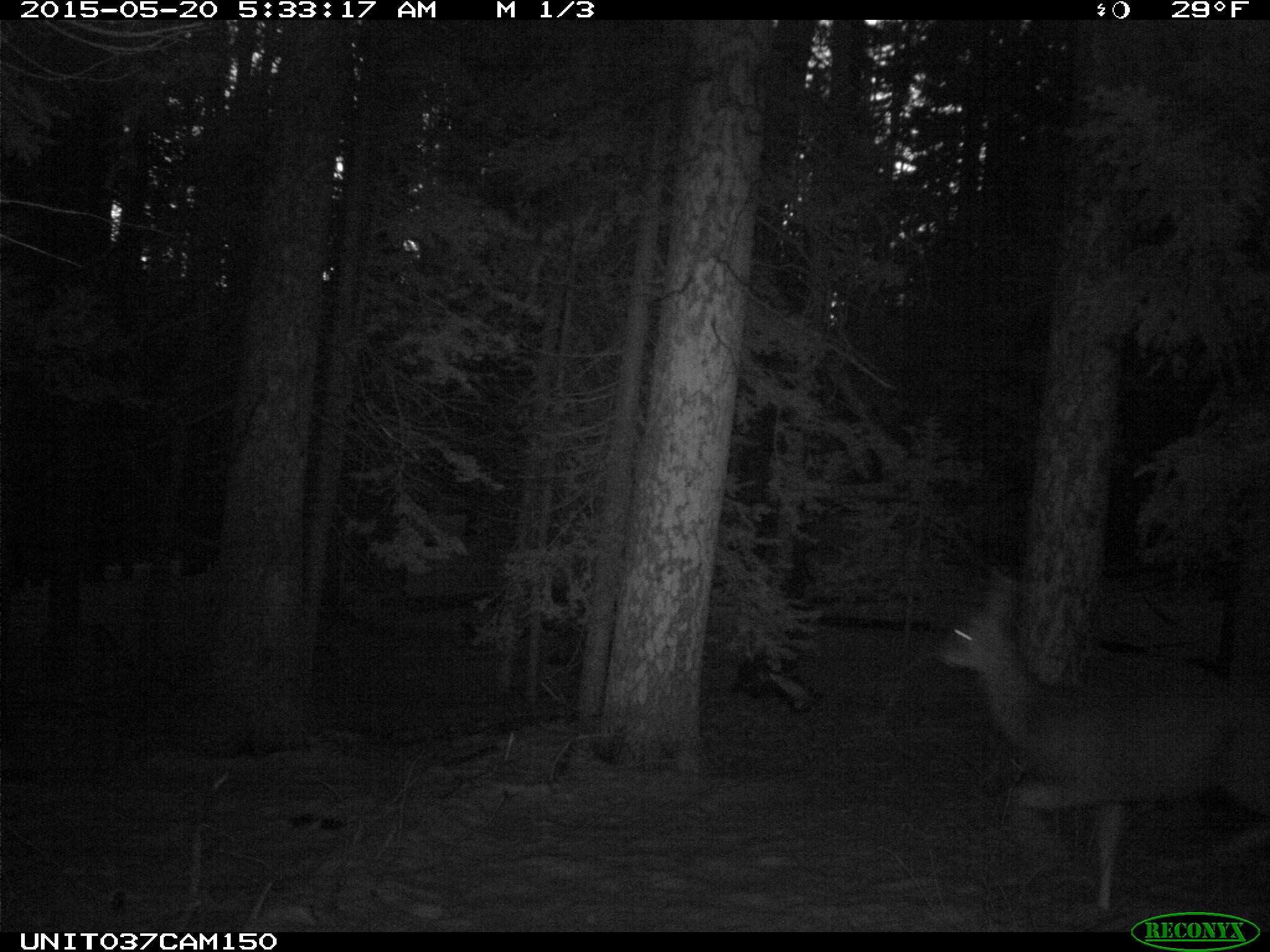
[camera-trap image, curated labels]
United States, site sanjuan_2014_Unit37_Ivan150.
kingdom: Animalia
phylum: Chordata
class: Mammalia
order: Artiodactyla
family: Cervidae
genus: Odocoileus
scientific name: Odocoileus hemionus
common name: mule deer